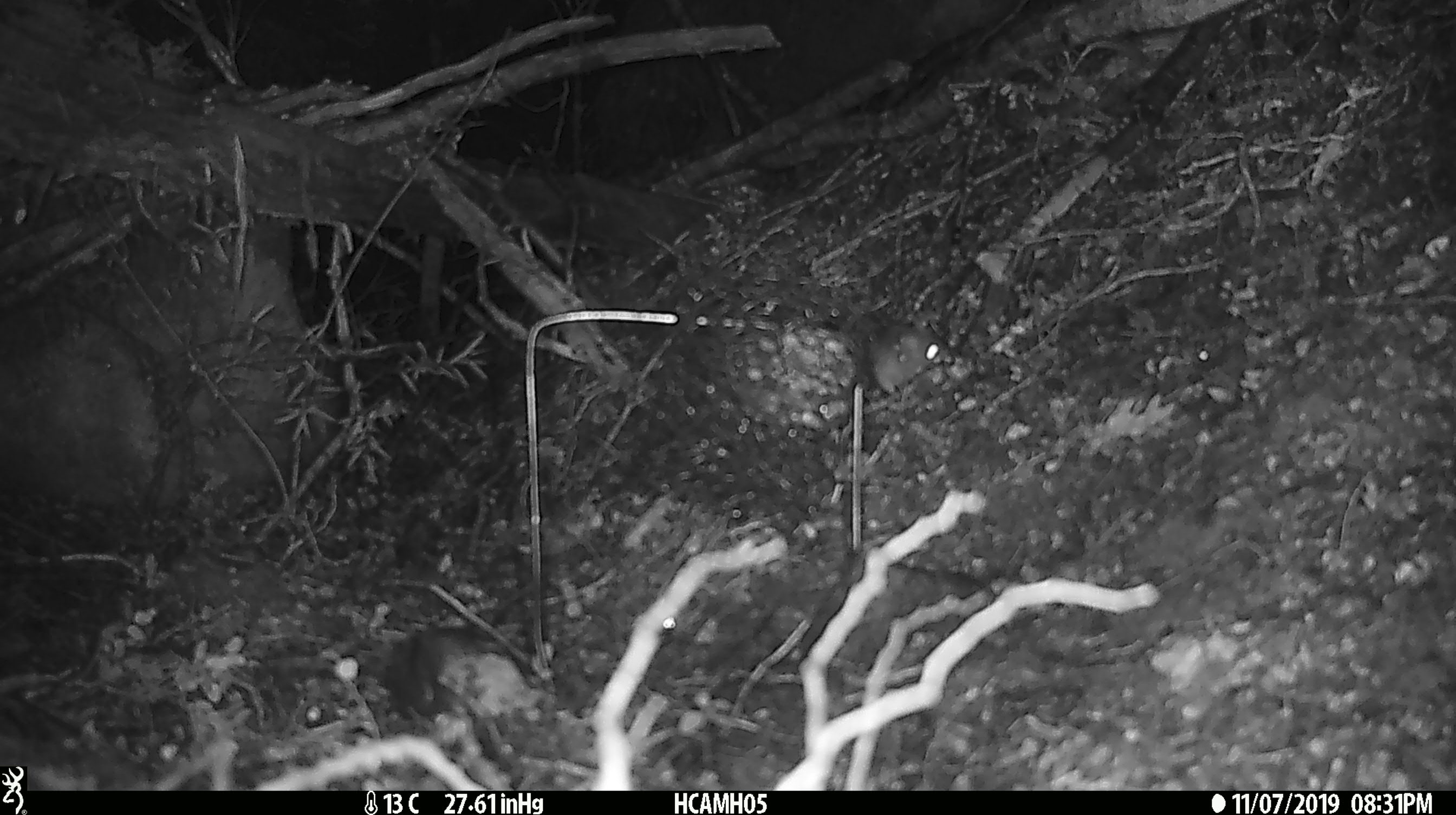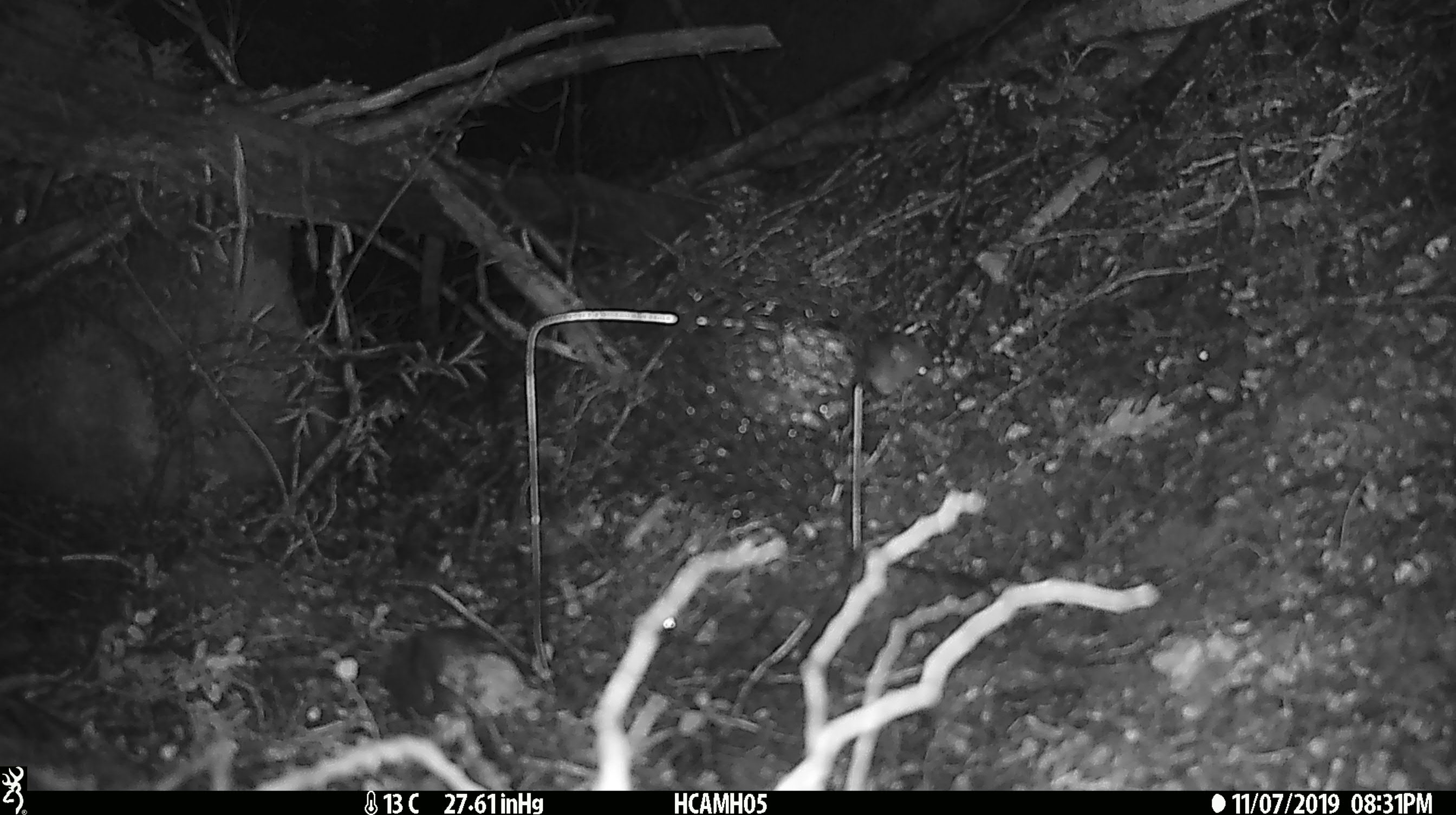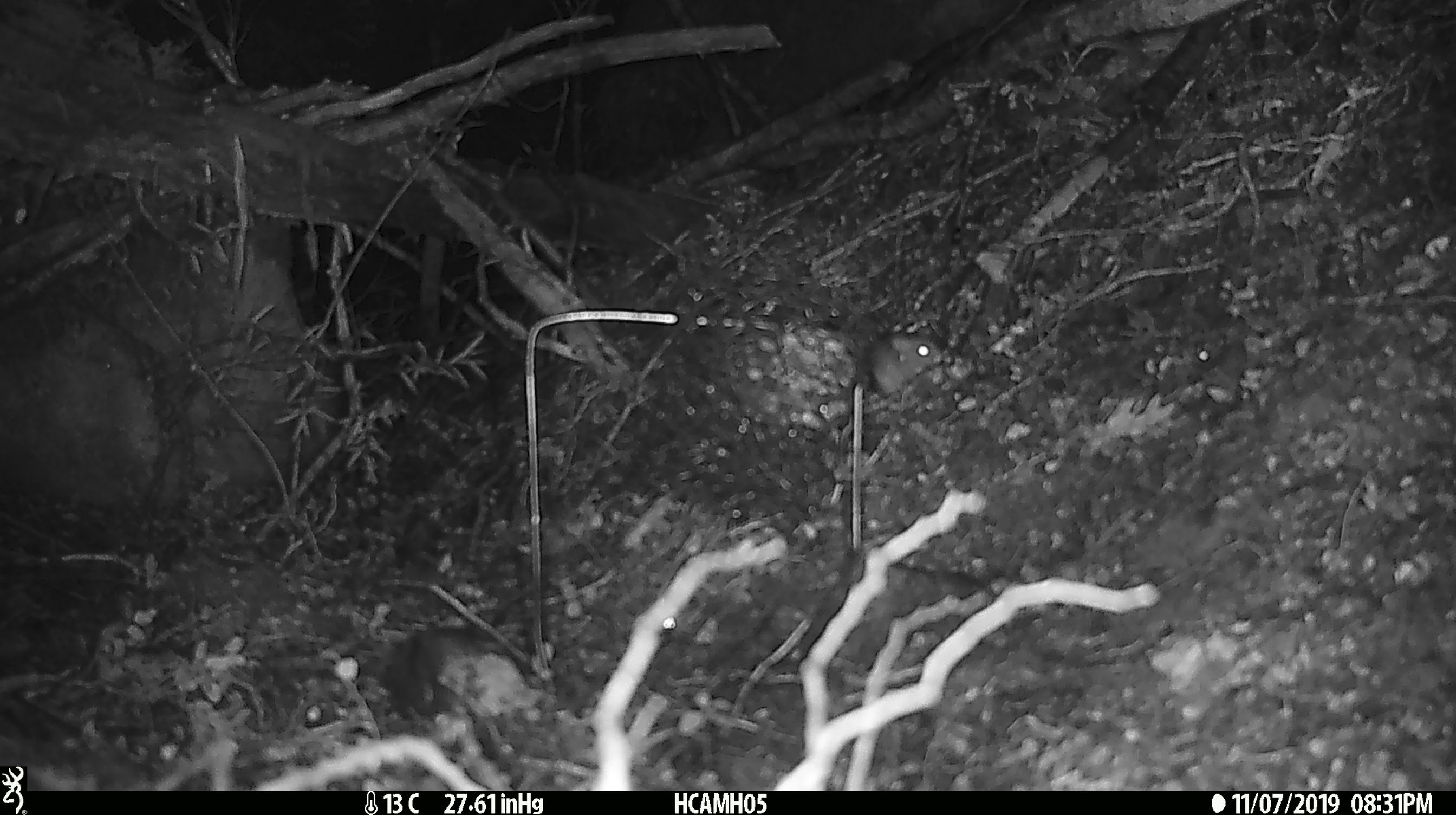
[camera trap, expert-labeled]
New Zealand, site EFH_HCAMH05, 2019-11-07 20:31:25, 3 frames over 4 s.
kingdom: Animalia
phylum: Chordata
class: Mammalia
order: Rodentia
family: Muridae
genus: Mus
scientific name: Mus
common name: mouse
Mouse (Mus).